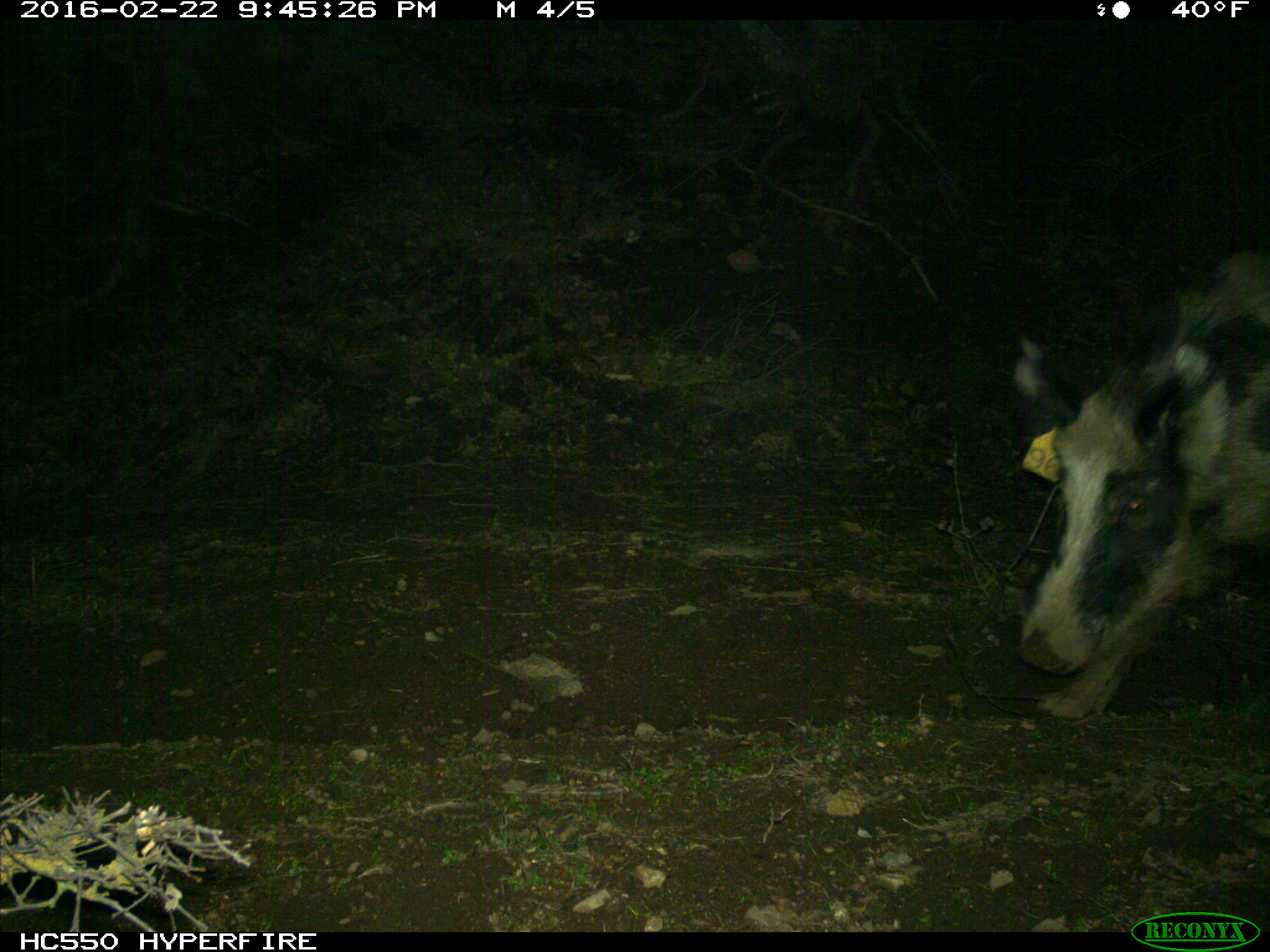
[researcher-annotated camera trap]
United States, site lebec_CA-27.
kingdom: Animalia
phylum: Chordata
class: Mammalia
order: Artiodactyla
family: Suidae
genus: Sus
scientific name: Sus scrofa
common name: wild boar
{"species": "Sus scrofa (wild boar)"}